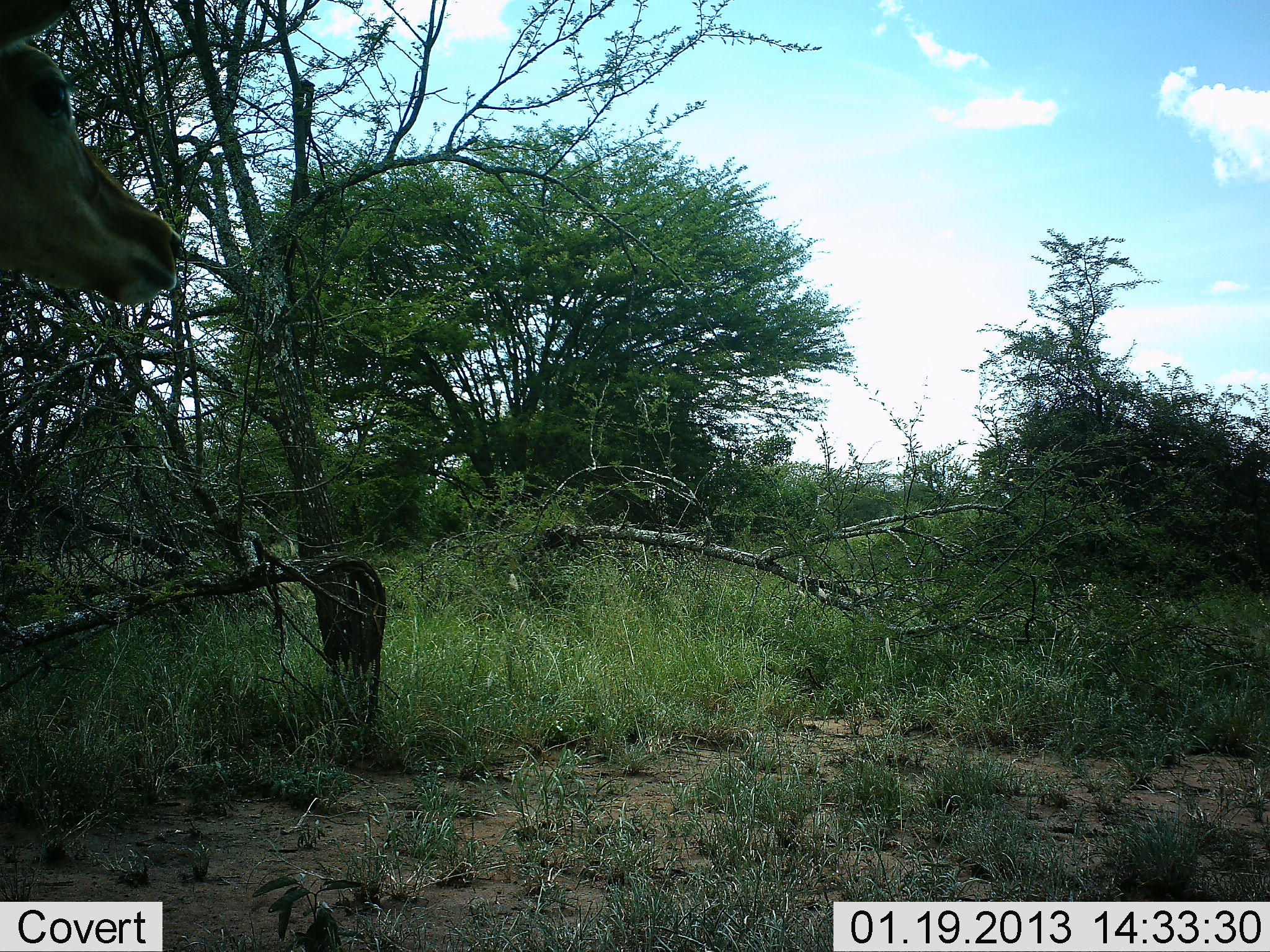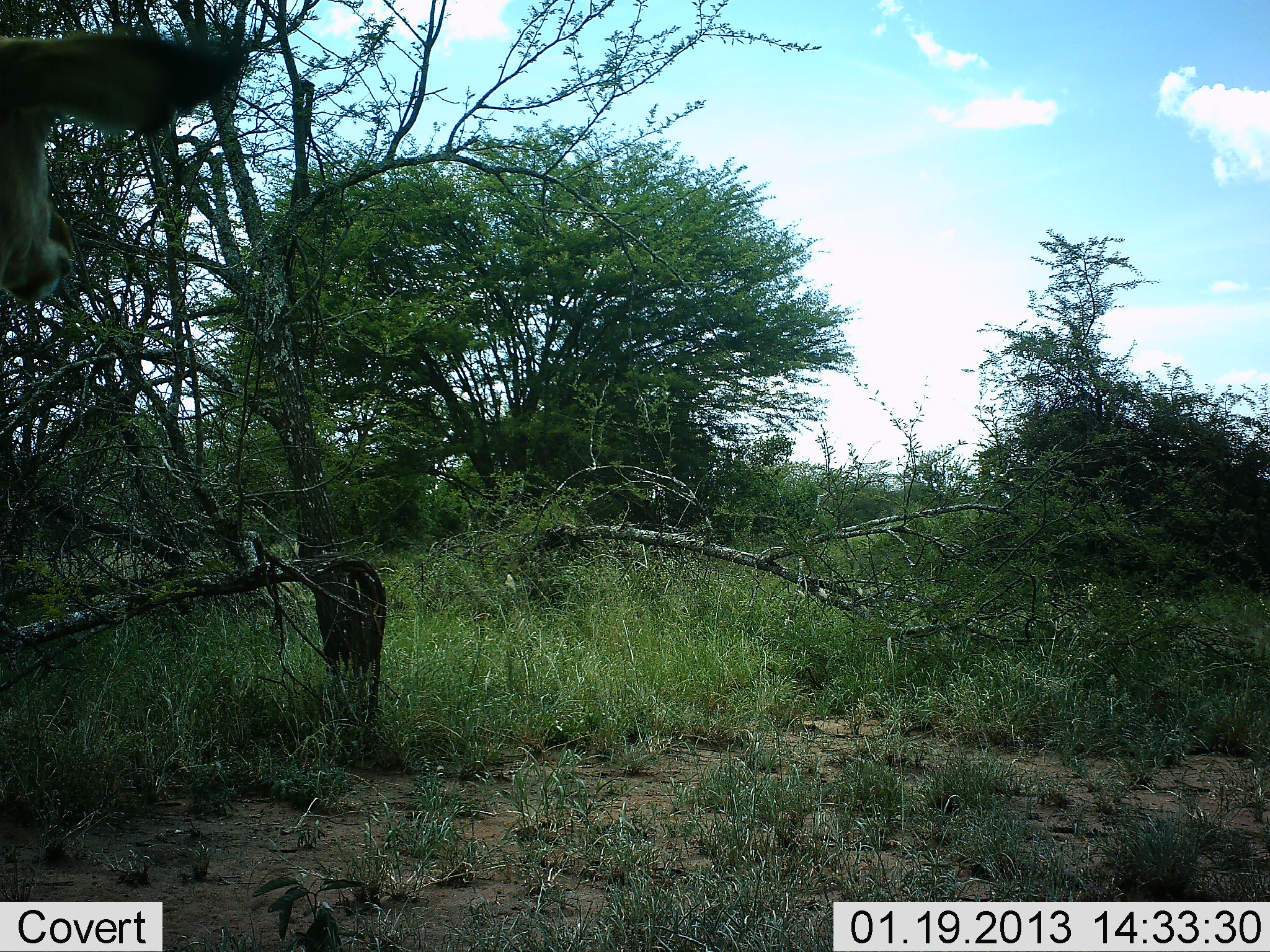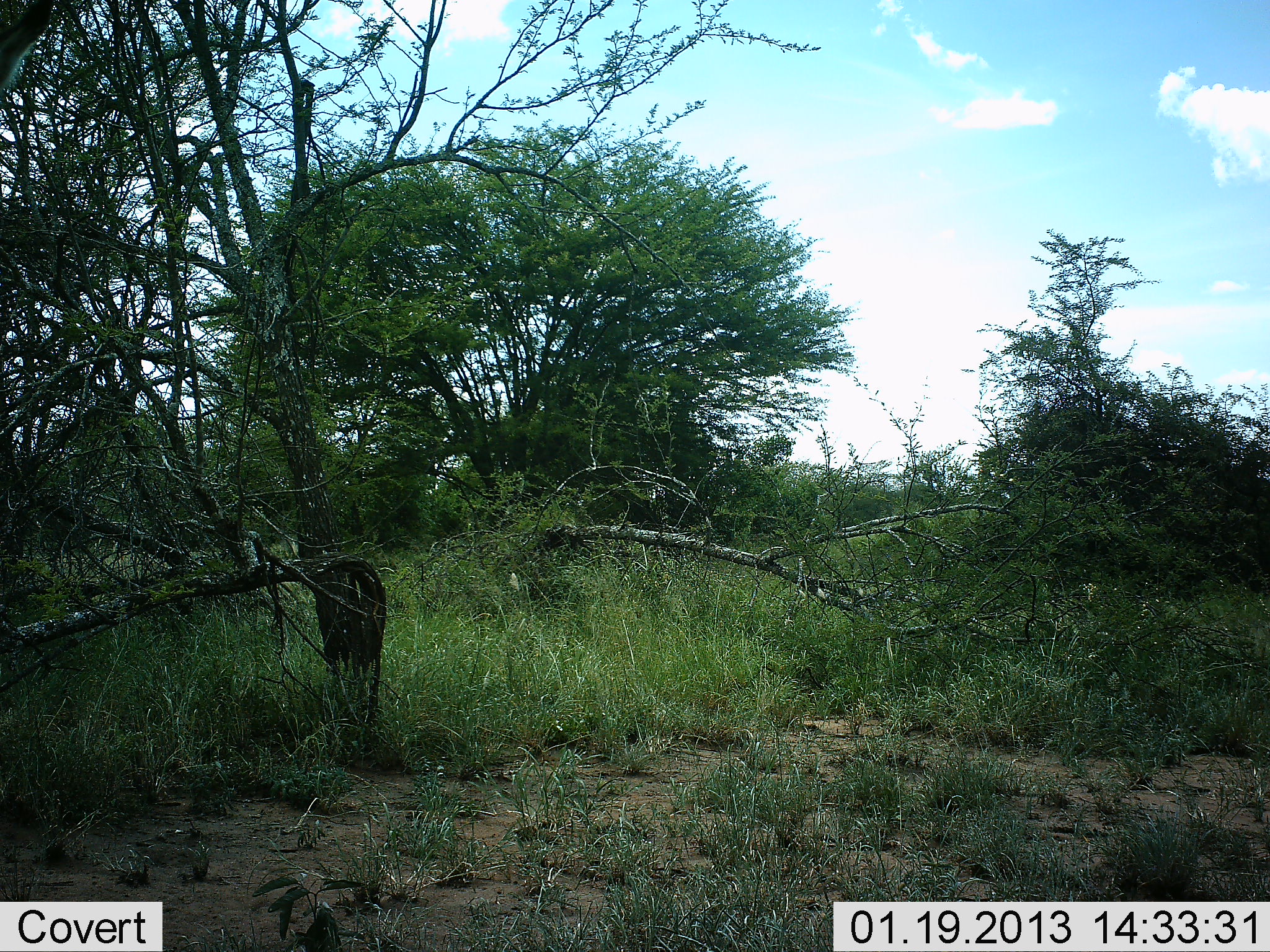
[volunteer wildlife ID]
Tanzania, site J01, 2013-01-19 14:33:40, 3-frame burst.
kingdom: Animalia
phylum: Chordata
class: Mammalia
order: Artiodactyla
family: Bovidae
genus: Aepyceros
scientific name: Aepyceros melampus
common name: impala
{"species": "impala (Aepyceros melampus)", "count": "1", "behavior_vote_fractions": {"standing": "94%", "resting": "0%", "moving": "12%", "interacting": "0%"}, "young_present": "0%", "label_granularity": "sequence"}